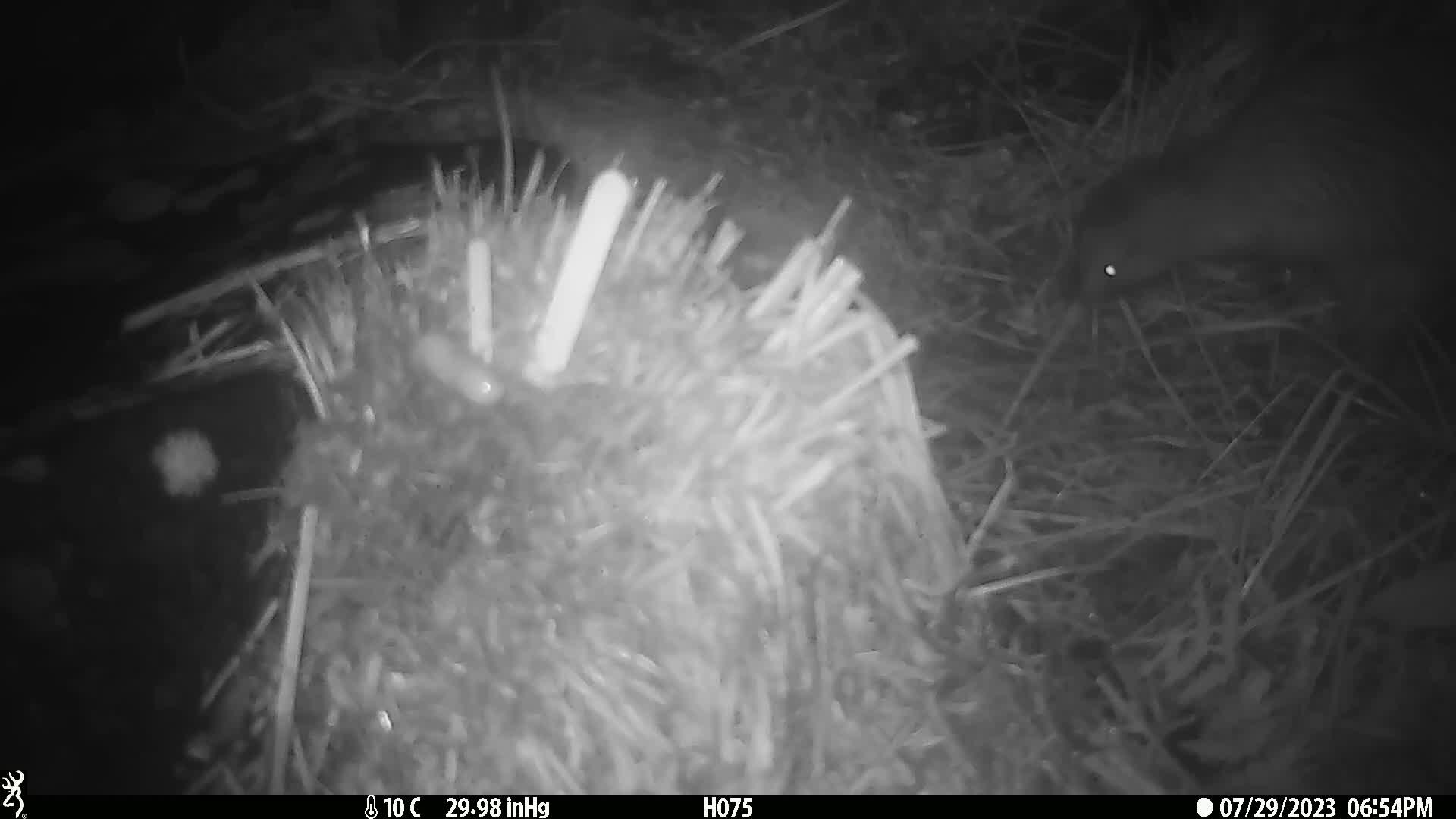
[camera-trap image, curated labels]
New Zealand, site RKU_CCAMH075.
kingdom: Animalia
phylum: Chordata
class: Aves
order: Apterygiformes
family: Apterygidae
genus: Apteryx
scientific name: Apteryx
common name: kiwi